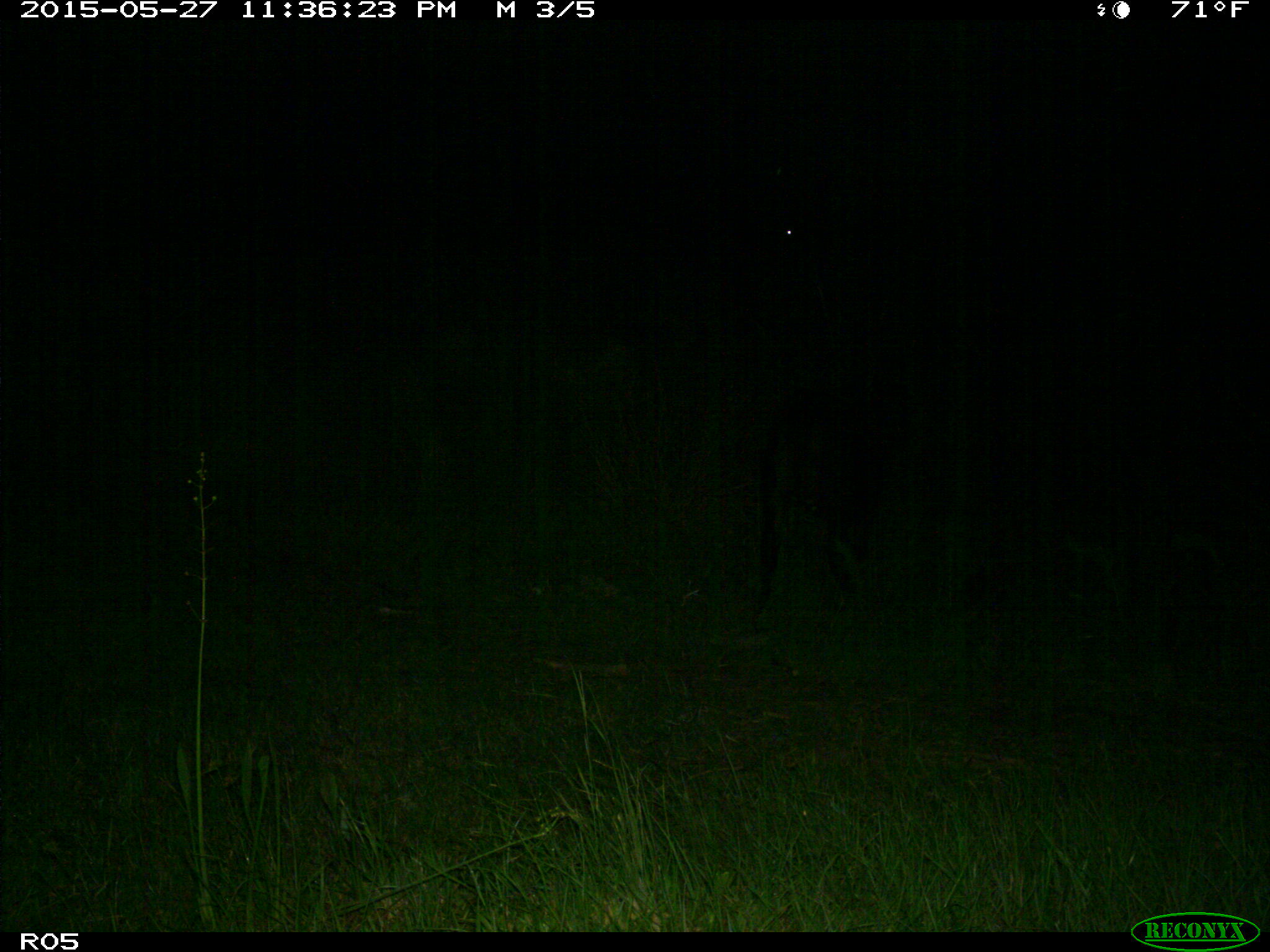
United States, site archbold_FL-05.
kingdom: Animalia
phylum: Chordata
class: Mammalia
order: Artiodactyla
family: Bovidae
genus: Bos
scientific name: Bos taurus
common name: domestic cow